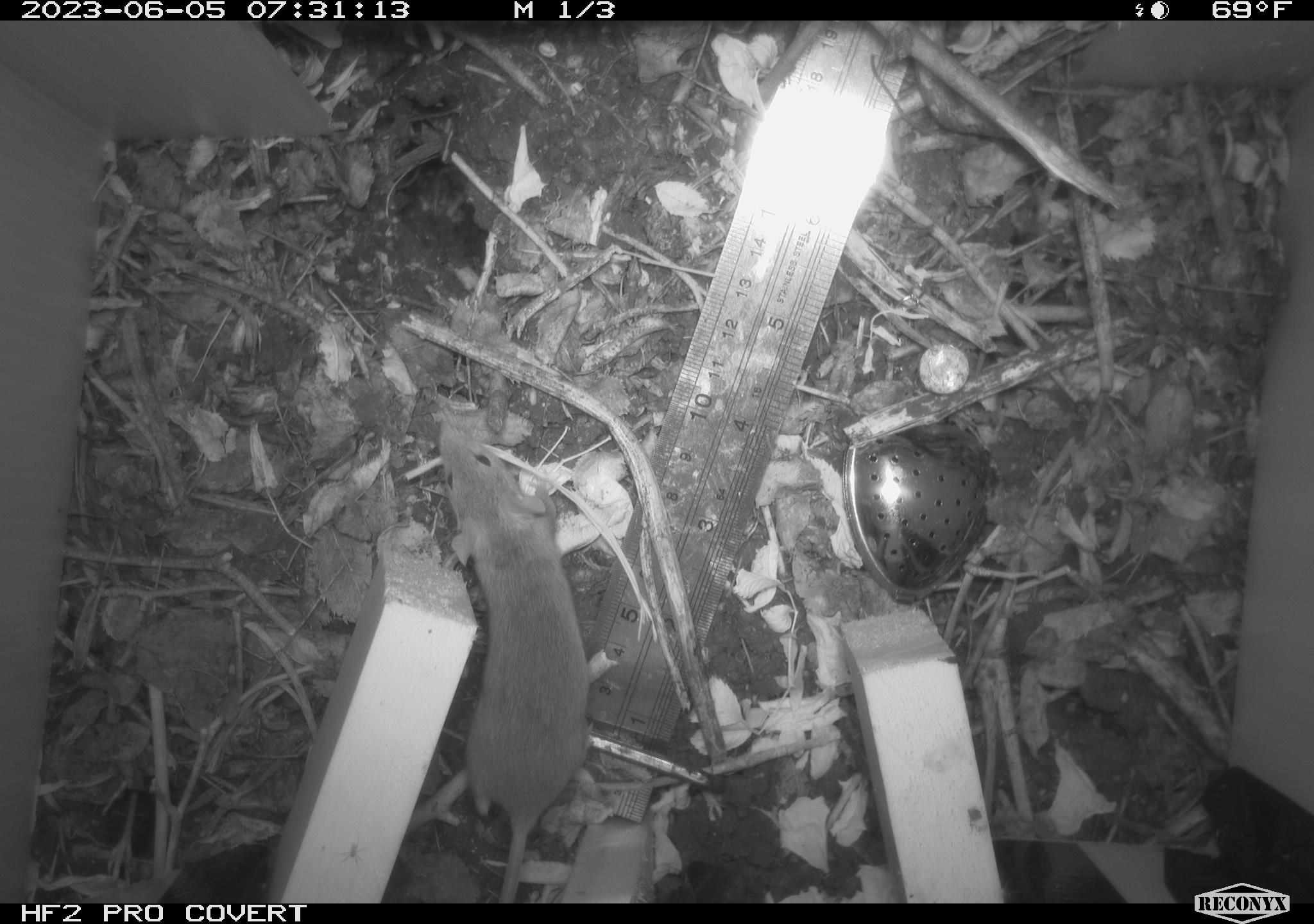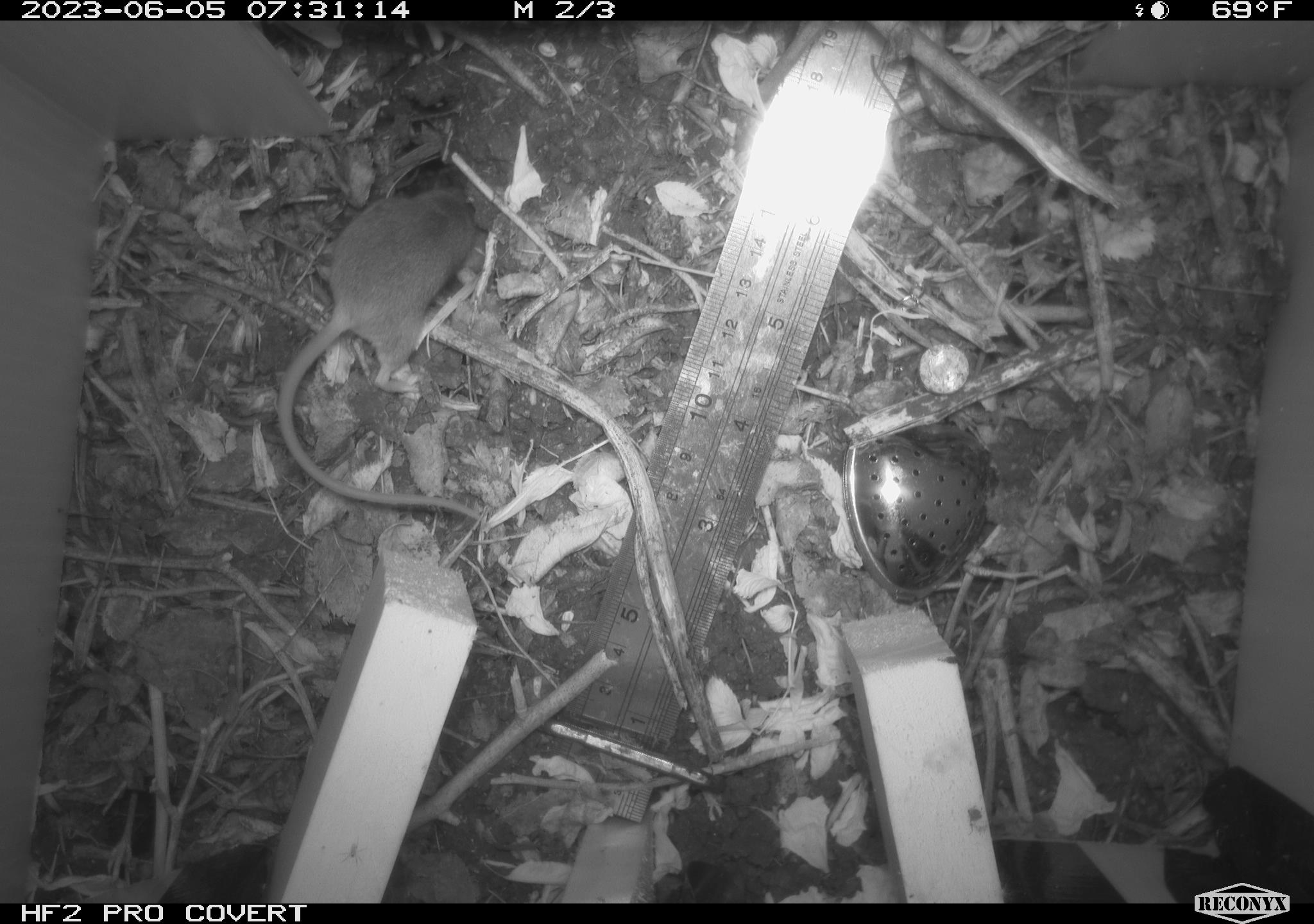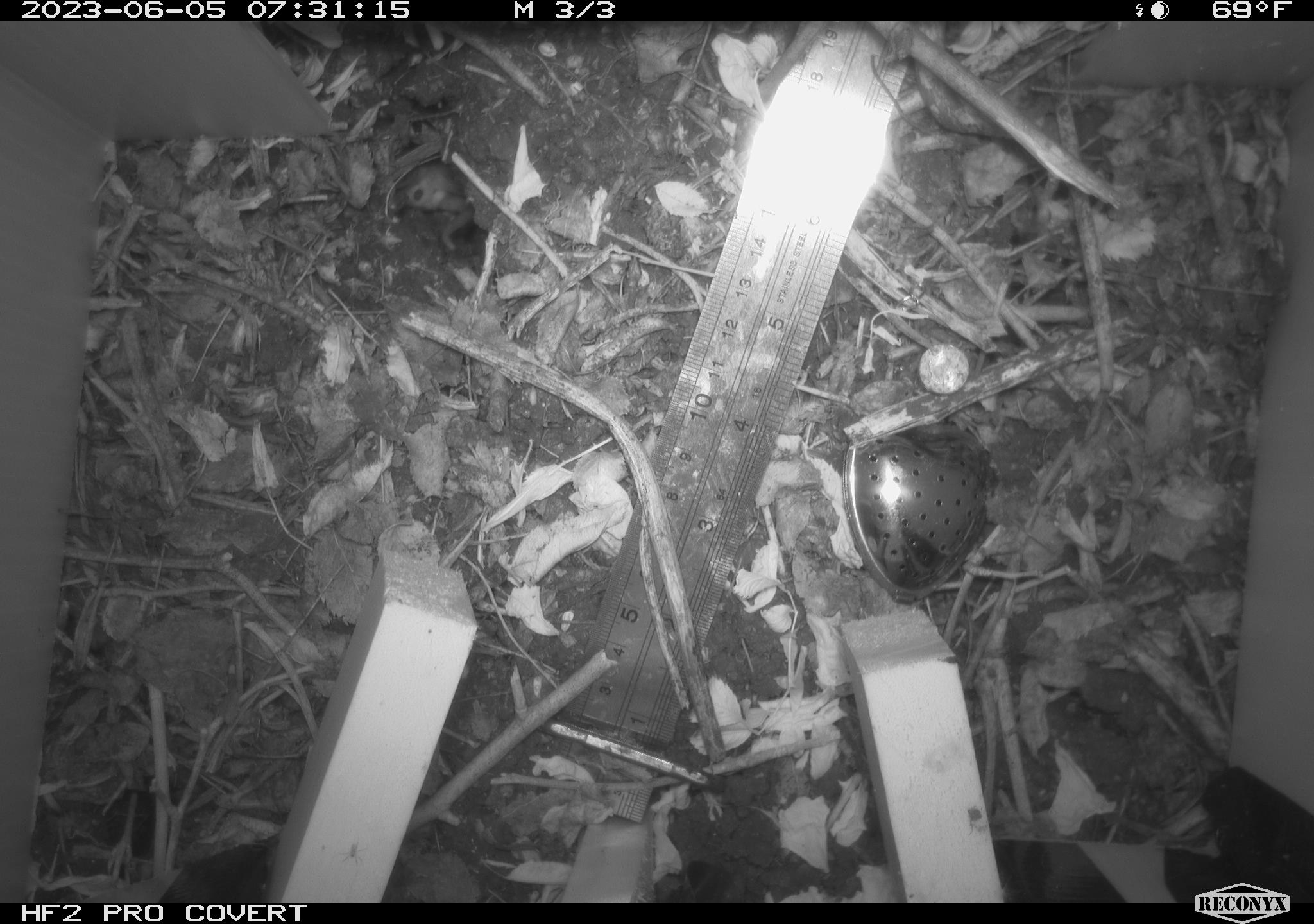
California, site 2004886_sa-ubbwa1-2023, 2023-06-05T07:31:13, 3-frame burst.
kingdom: Animalia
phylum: Chordata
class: Mammalia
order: Rodentia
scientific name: Rodentia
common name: mouse species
Mouse species (Rodentia).